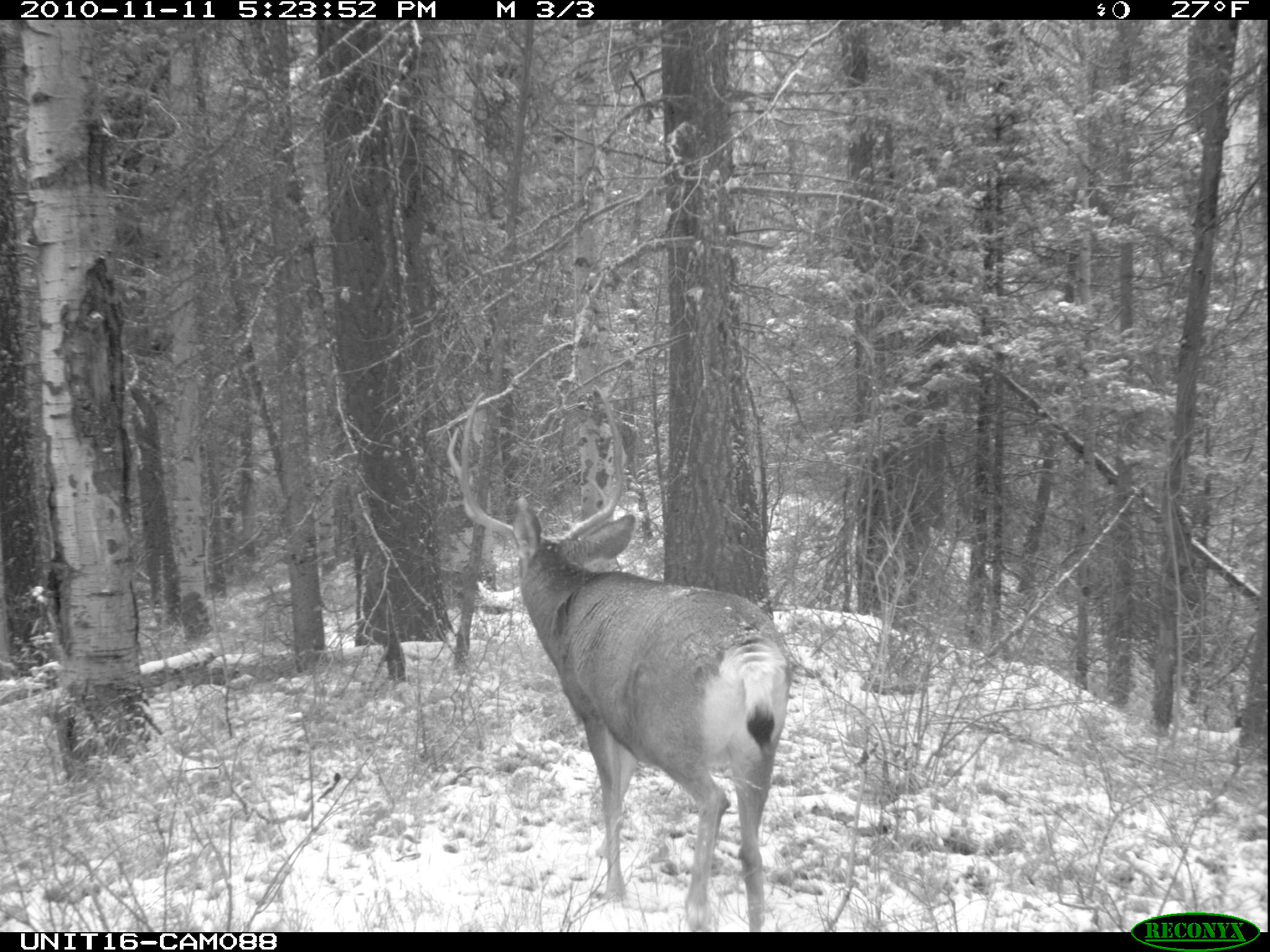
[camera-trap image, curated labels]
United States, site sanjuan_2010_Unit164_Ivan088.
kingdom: Animalia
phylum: Chordata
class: Mammalia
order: Artiodactyla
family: Cervidae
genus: Odocoileus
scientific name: Odocoileus hemionus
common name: mule deer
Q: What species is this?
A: Odocoileus hemionus (mule deer).